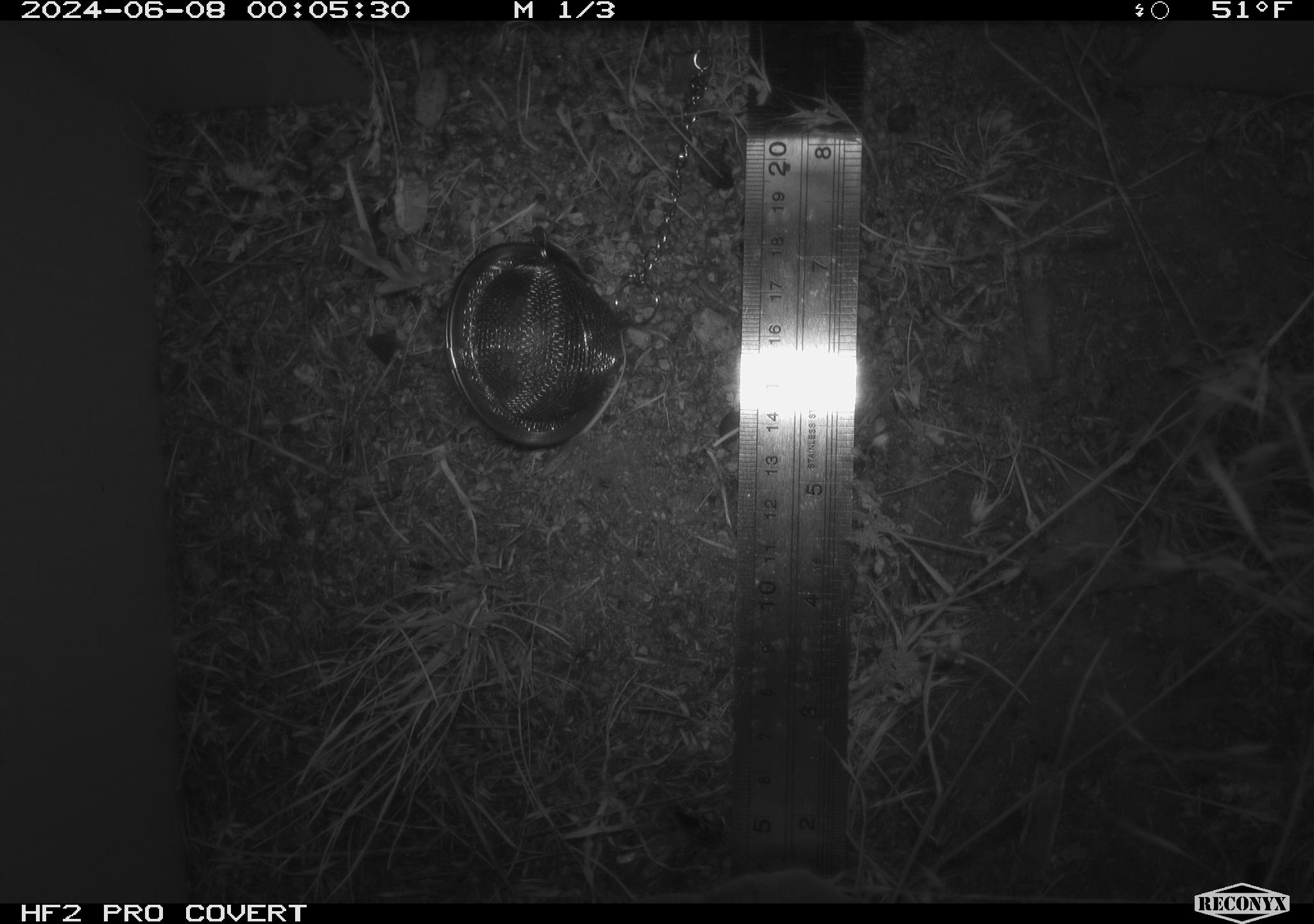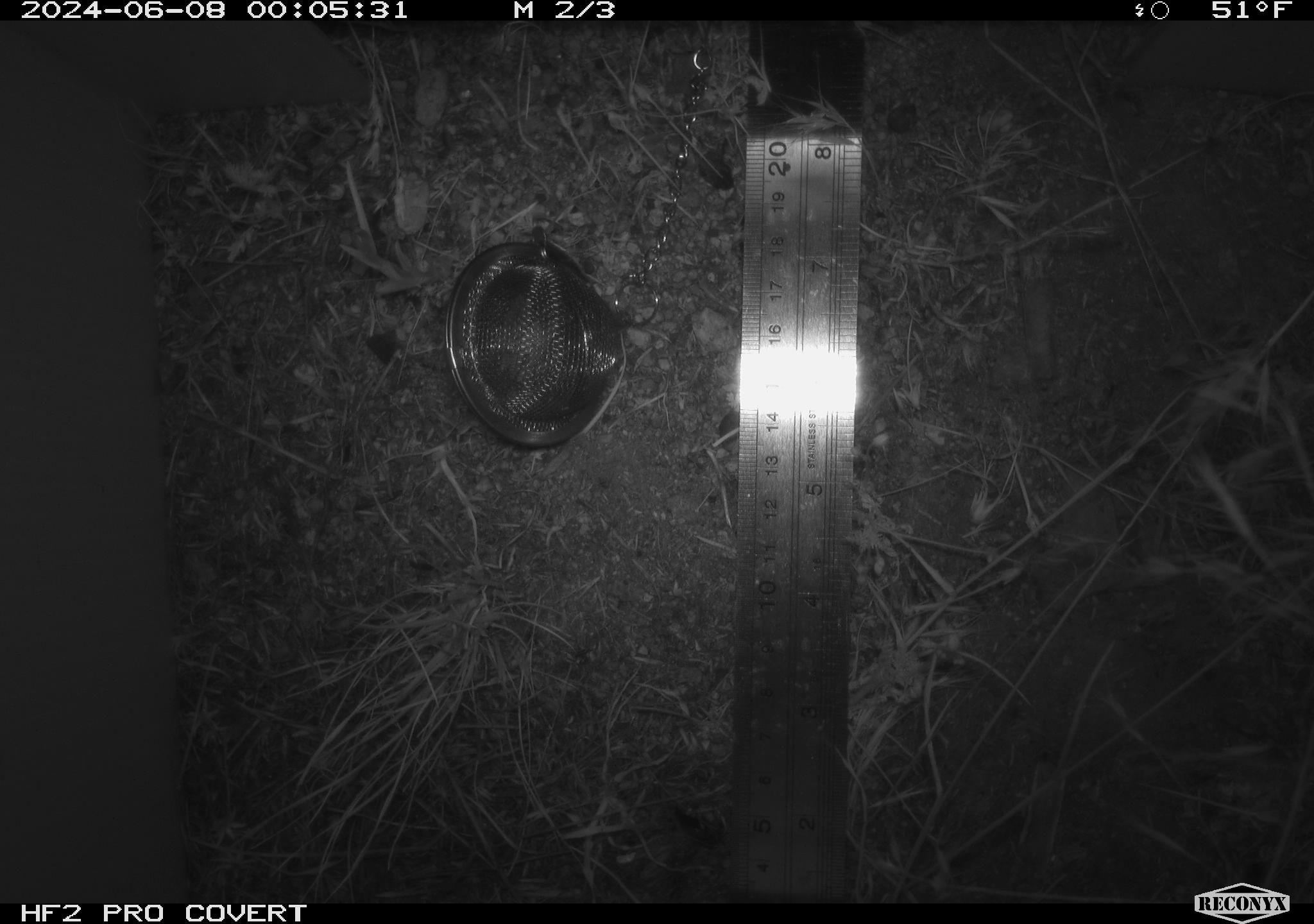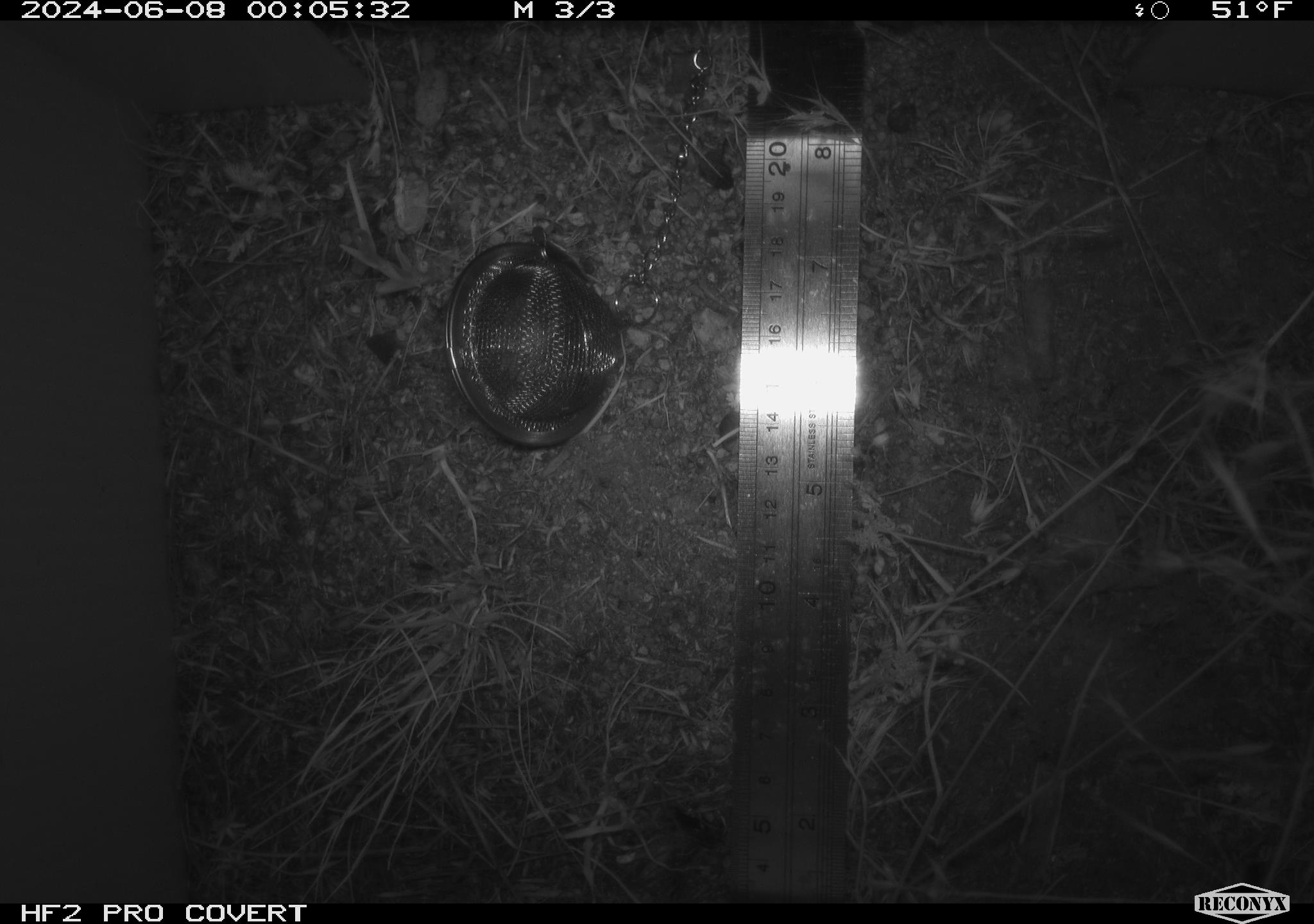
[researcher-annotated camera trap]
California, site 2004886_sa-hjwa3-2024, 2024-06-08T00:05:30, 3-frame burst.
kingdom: Animalia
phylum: Chordata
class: Mammalia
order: Rodentia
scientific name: Rodentia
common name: rodent